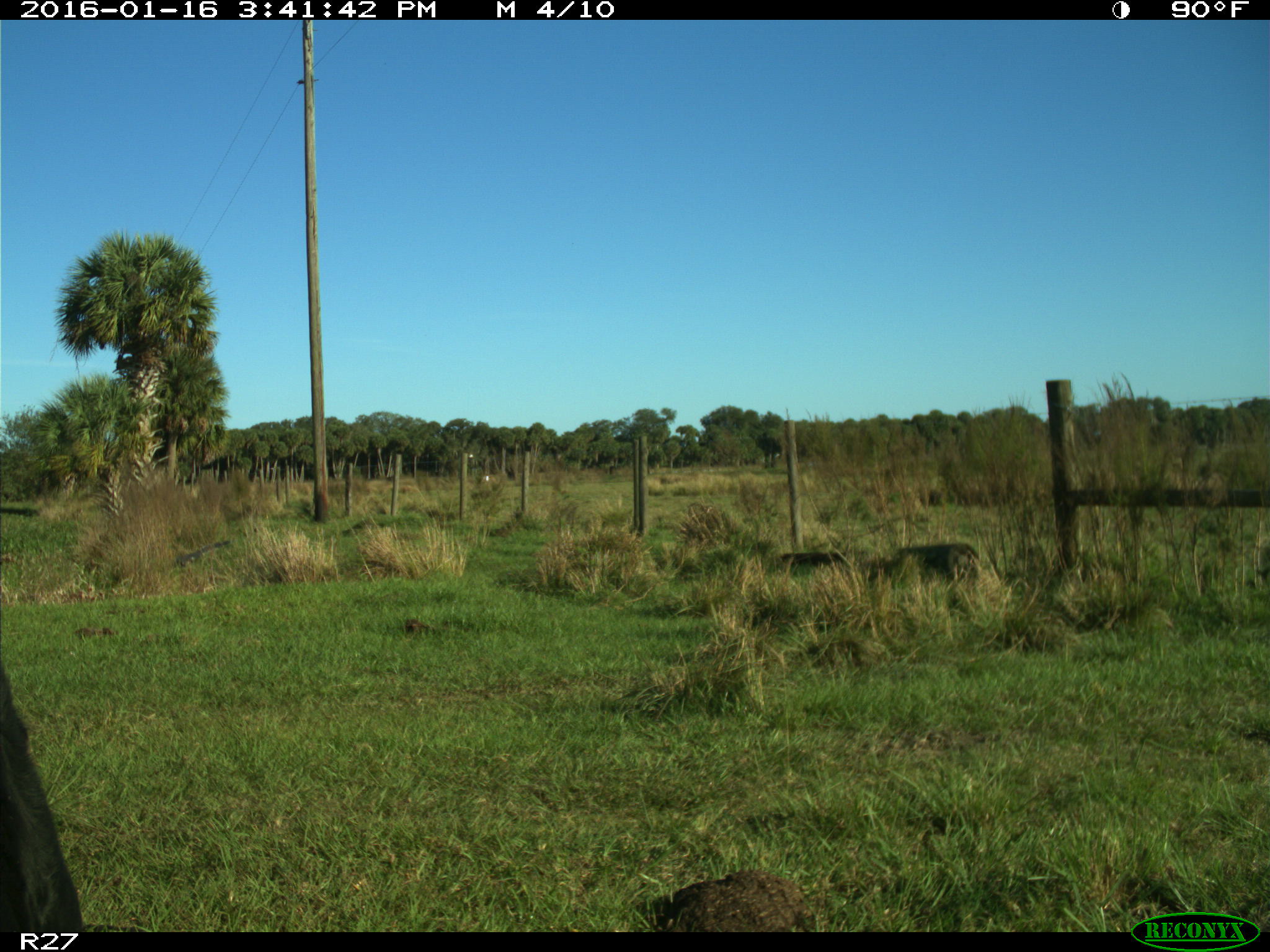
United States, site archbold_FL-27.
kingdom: Animalia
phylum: Chordata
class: Mammalia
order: Artiodactyla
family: Bovidae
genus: Bos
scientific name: Bos taurus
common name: domestic cow